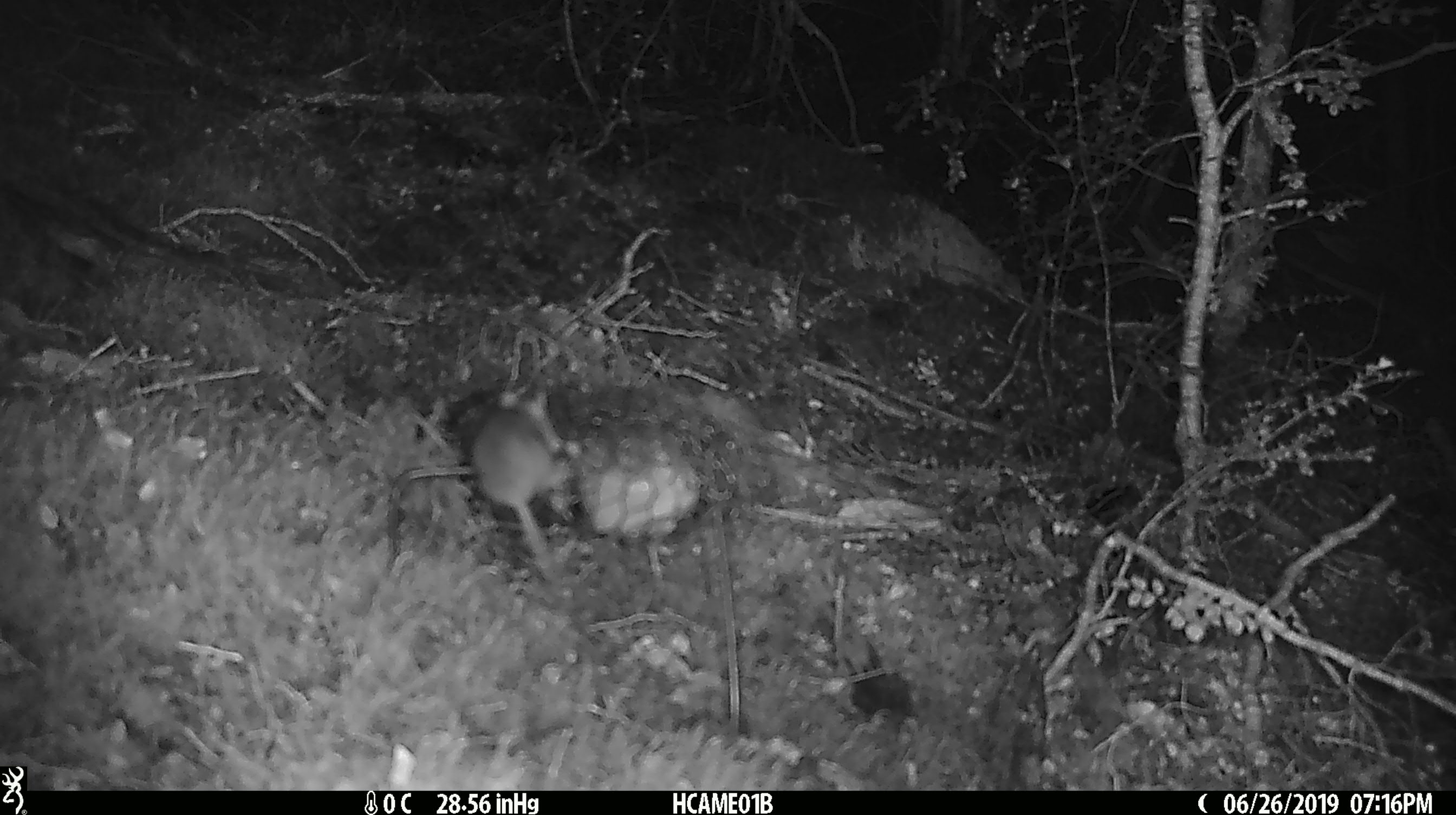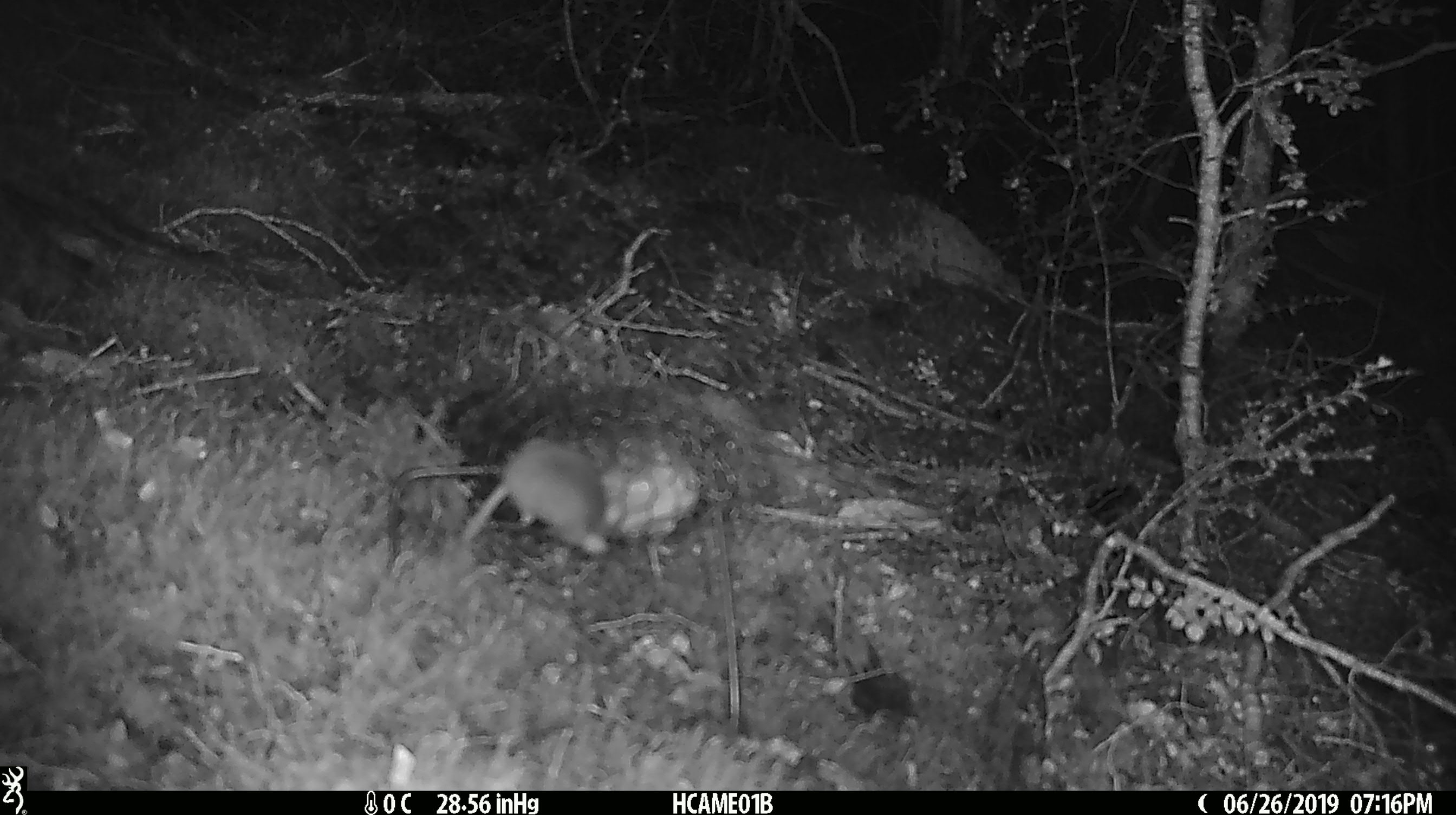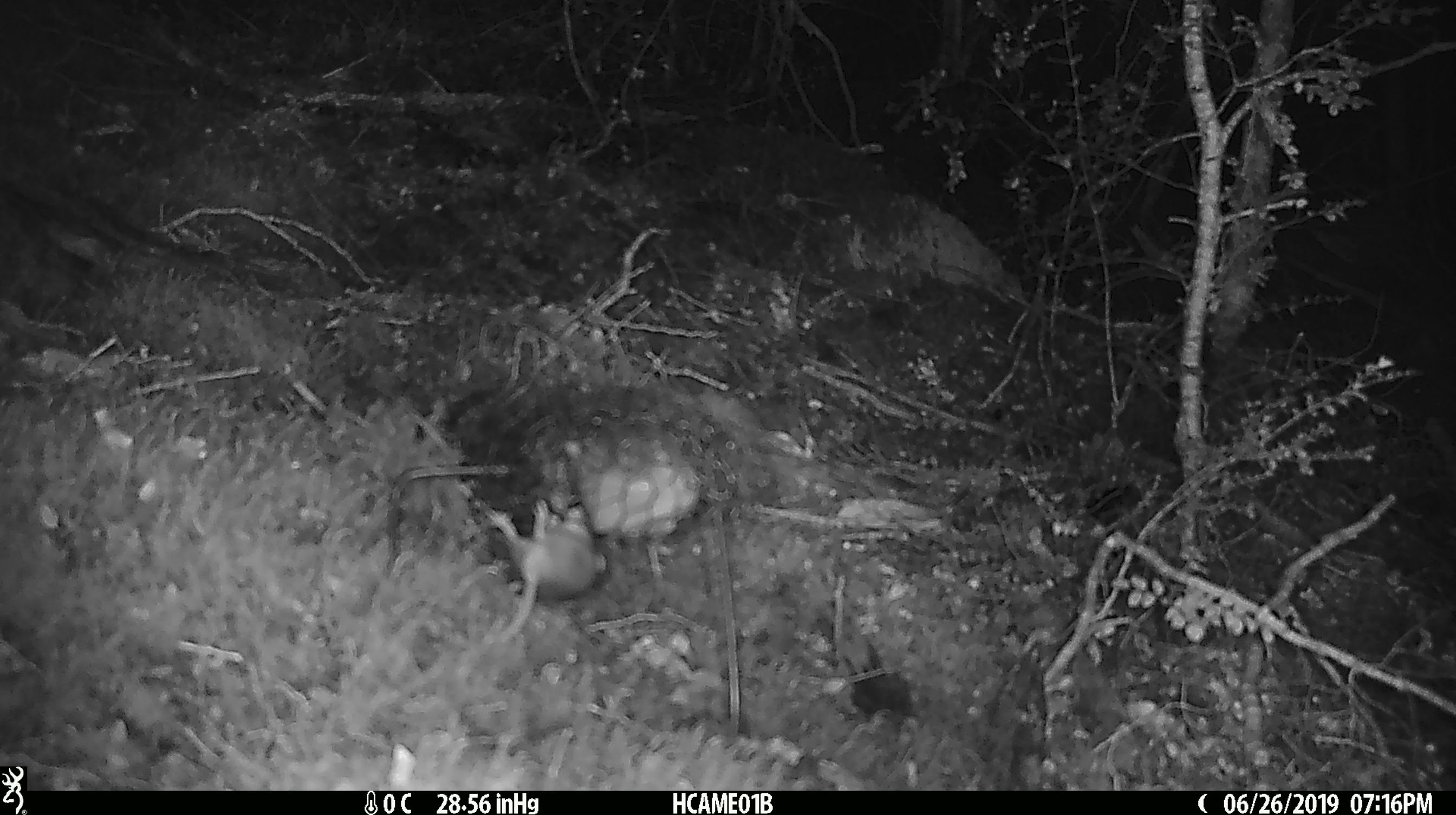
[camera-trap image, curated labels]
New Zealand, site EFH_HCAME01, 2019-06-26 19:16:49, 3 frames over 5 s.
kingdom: Animalia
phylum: Chordata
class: Mammalia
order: Rodentia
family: Muridae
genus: Mus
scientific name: Mus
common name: mouse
Mouse (Mus).